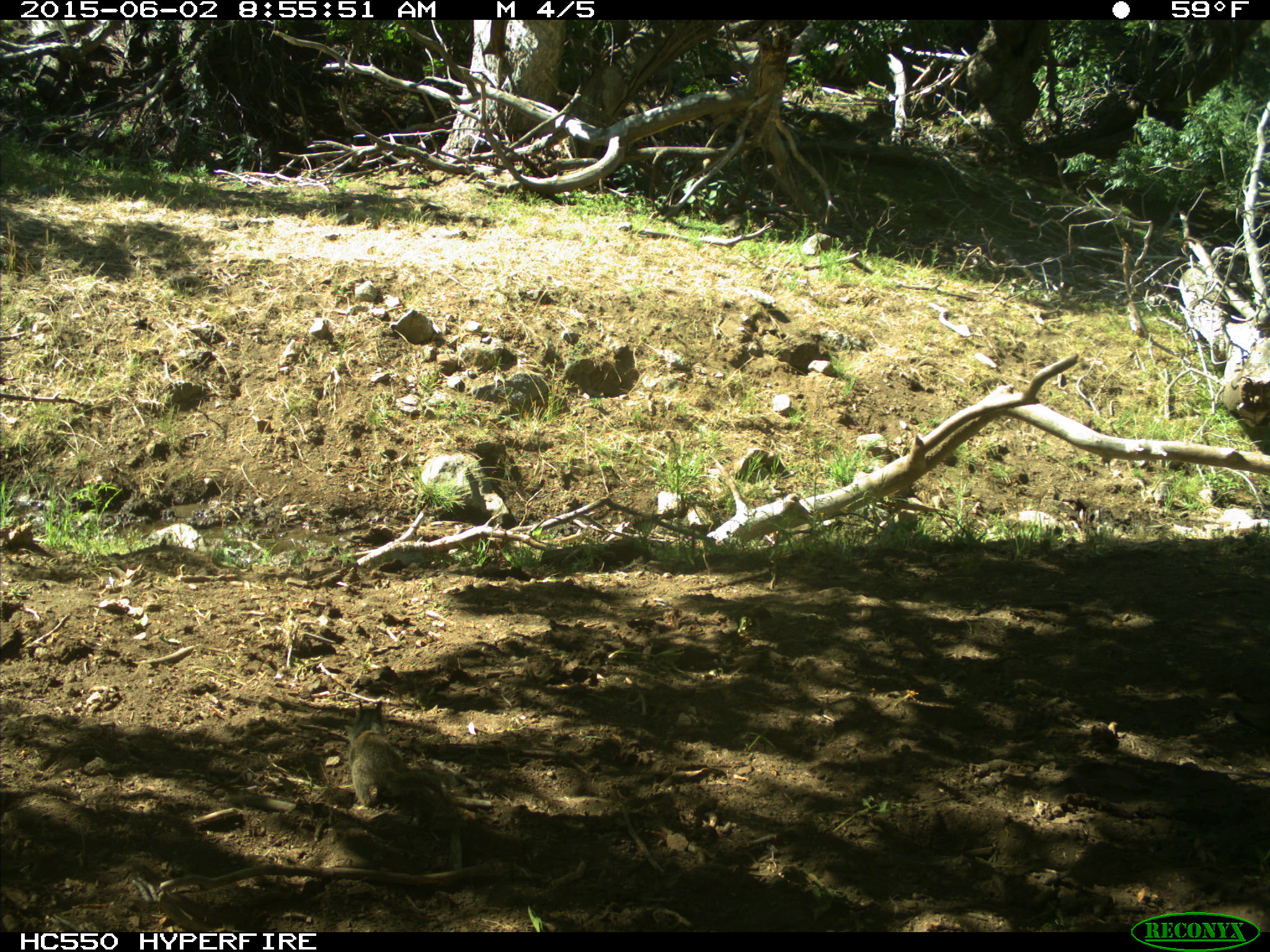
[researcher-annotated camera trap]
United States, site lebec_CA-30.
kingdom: Animalia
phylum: Chordata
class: Mammalia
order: Rodentia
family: Sciuridae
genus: Otospermophilus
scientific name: Otospermophilus beecheyi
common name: california ground squirrel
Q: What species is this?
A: Otospermophilus beecheyi (california ground squirrel).